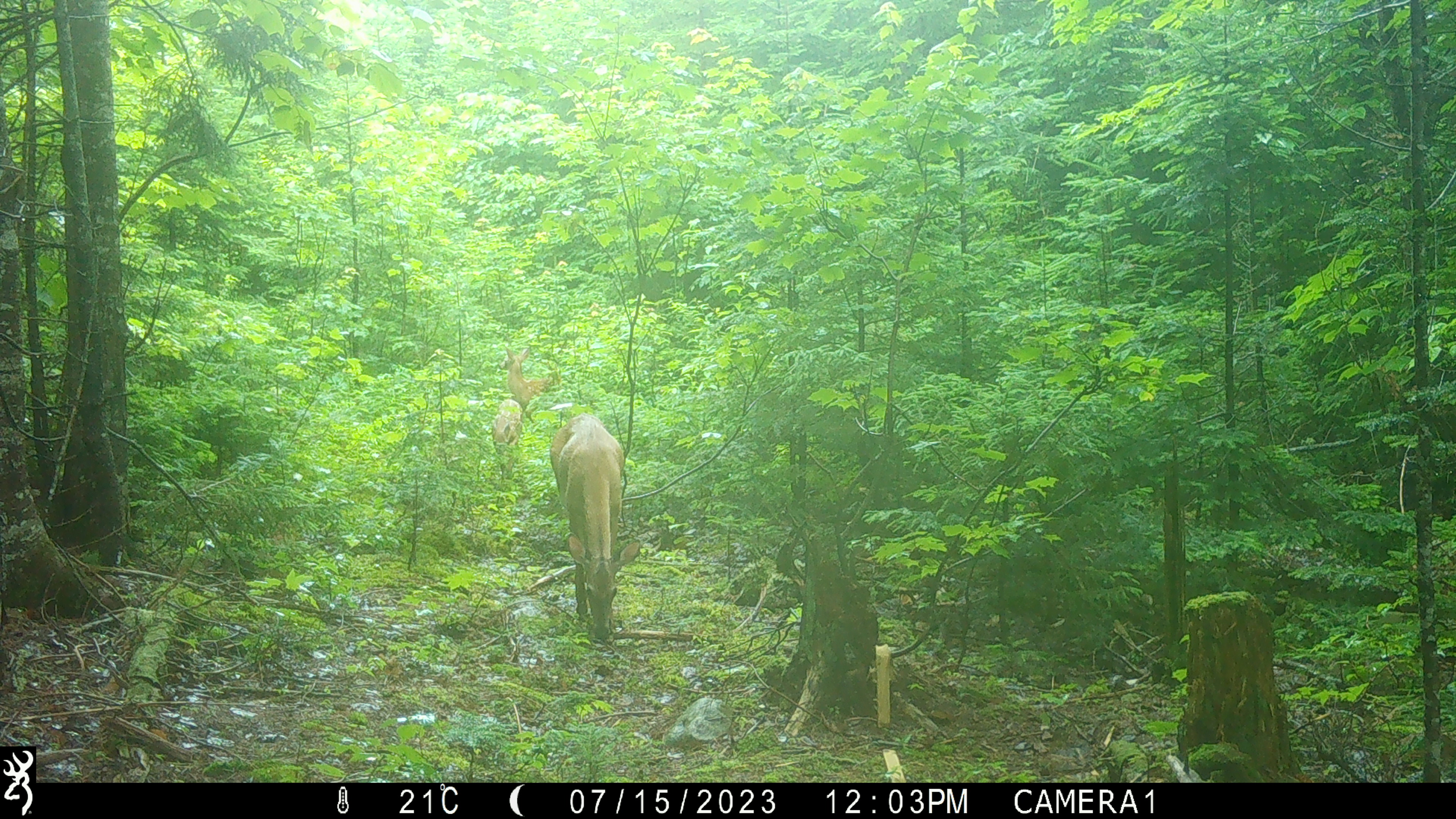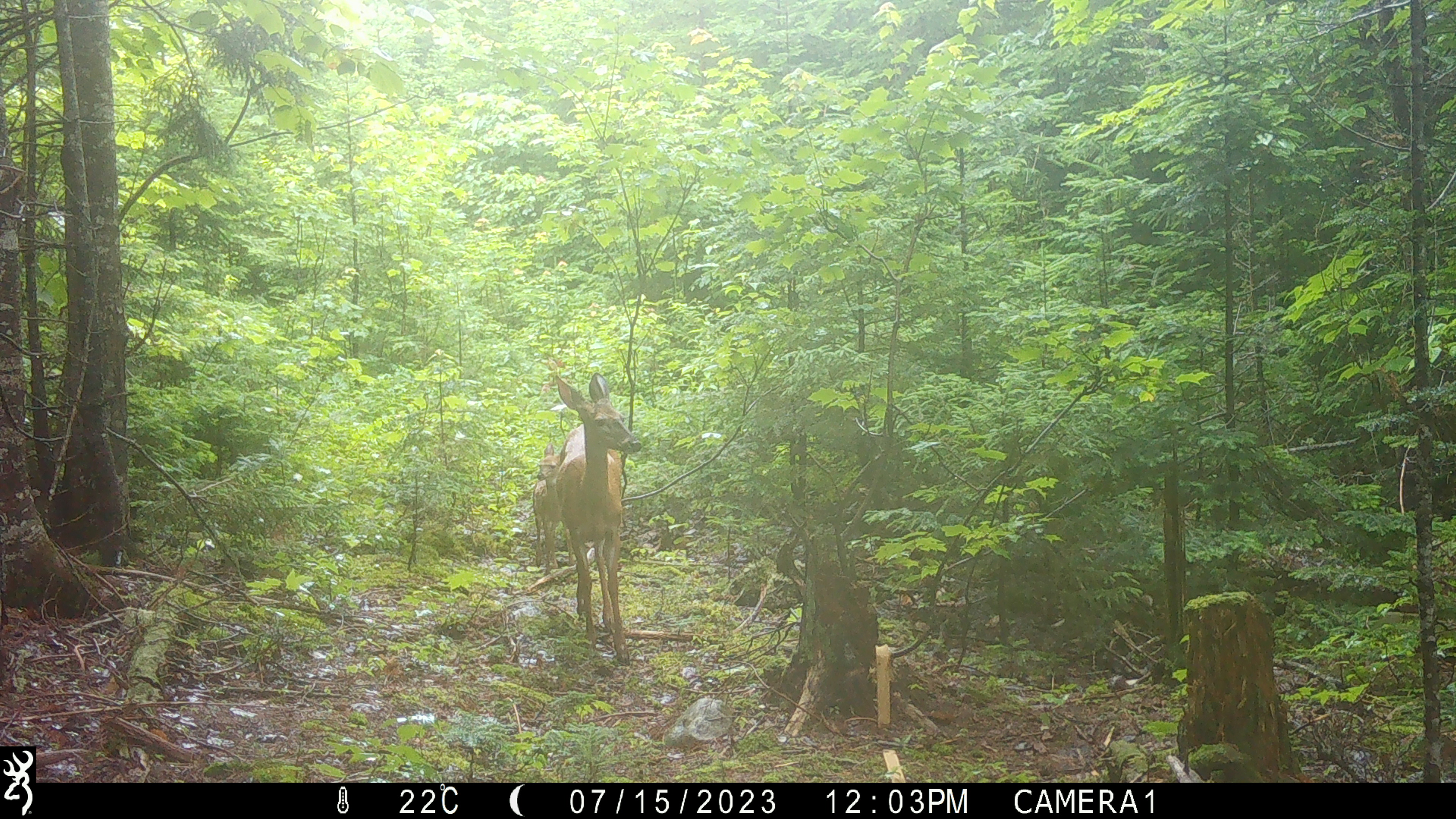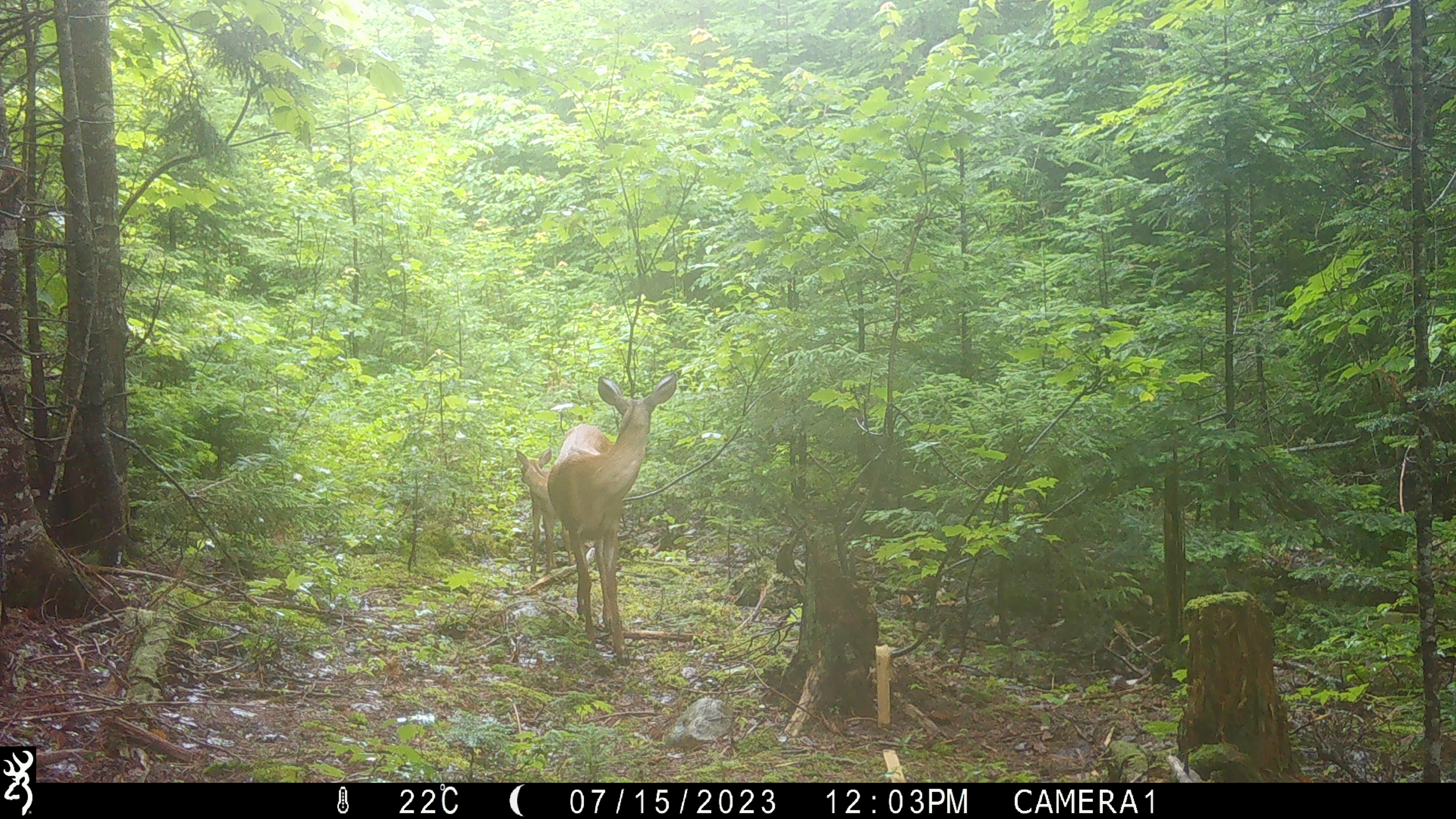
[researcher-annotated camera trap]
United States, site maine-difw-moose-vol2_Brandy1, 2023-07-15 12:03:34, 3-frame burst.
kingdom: Animalia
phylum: Chordata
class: Mammalia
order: Artiodactyla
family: Cervidae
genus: Odocoileus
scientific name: Odocoileus virginianus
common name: white-tailed deer